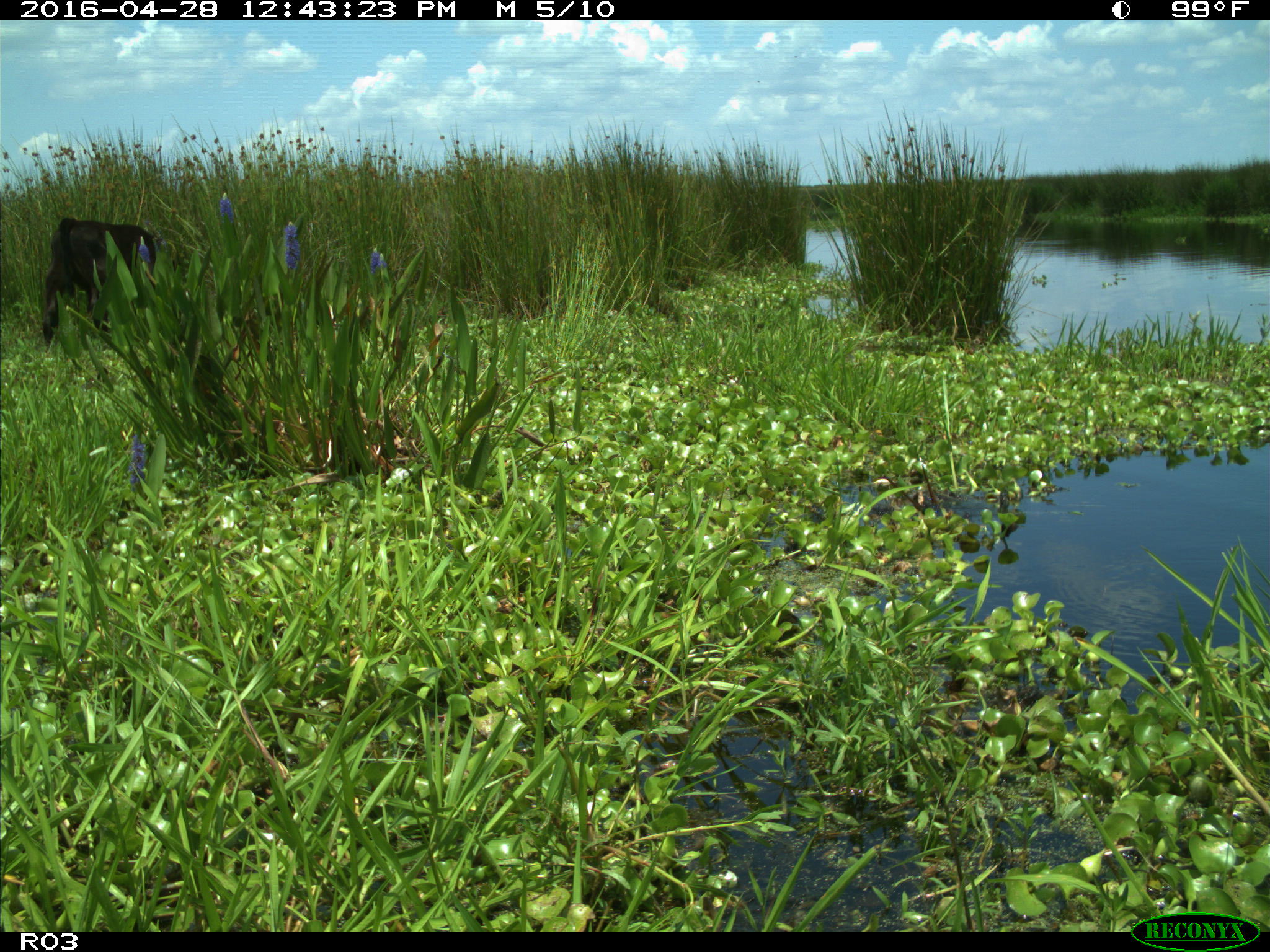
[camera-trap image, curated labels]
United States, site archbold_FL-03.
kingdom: Animalia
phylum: Chordata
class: Mammalia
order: Artiodactyla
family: Bovidae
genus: Bos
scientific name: Bos taurus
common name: domestic cow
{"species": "Bos taurus (domestic cow)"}